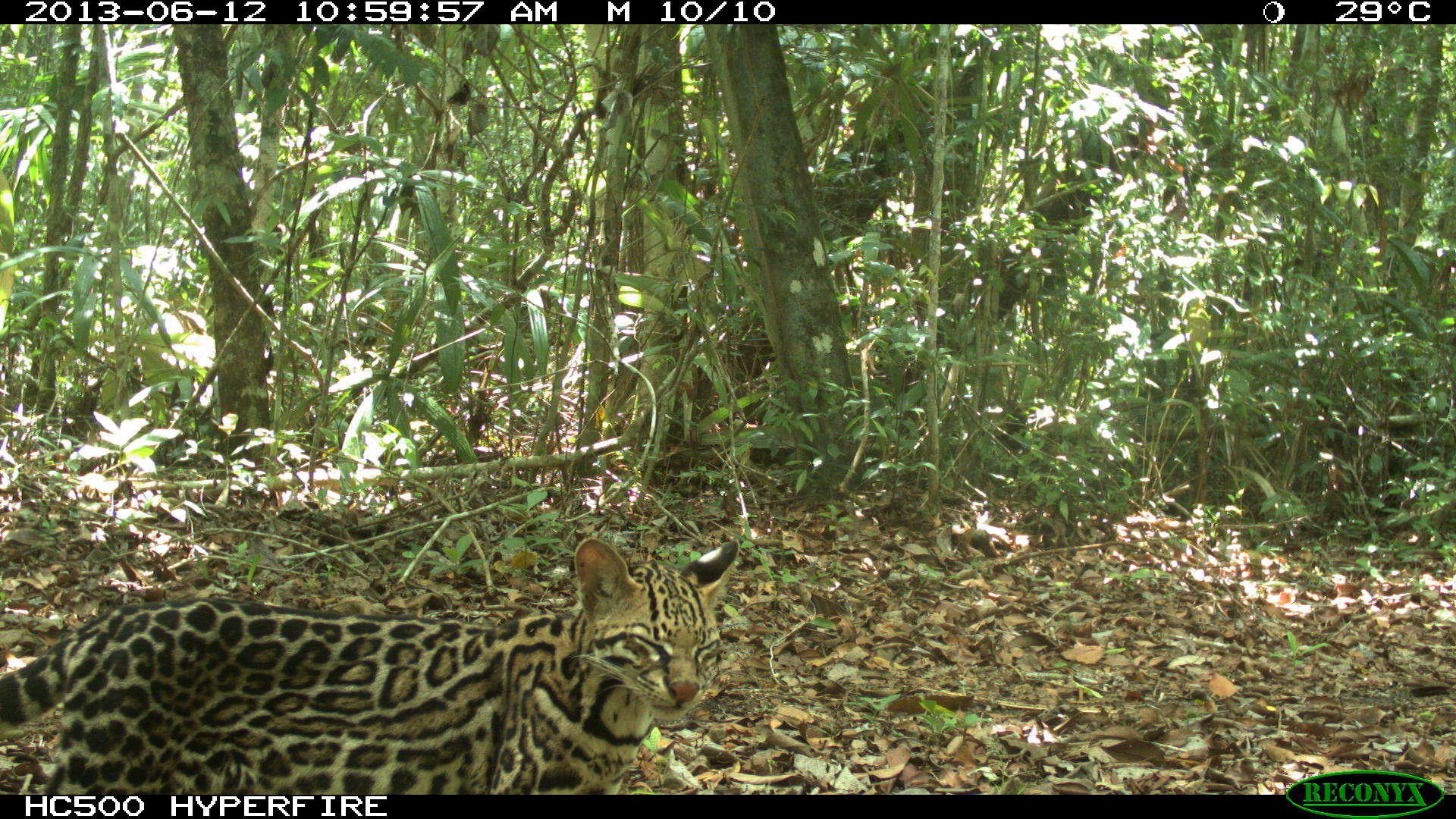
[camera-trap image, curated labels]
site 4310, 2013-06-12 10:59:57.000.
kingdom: Animalia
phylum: Chordata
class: Mammalia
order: Carnivora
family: Felidae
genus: Leopardus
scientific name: Leopardus pardalis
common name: ocelot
Leopardus pardalis (ocelot), count 1, sex female.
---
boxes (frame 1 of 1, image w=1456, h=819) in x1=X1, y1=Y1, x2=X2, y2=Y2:
leopardus pardalis: x1=0, y1=536, x2=741, y2=795